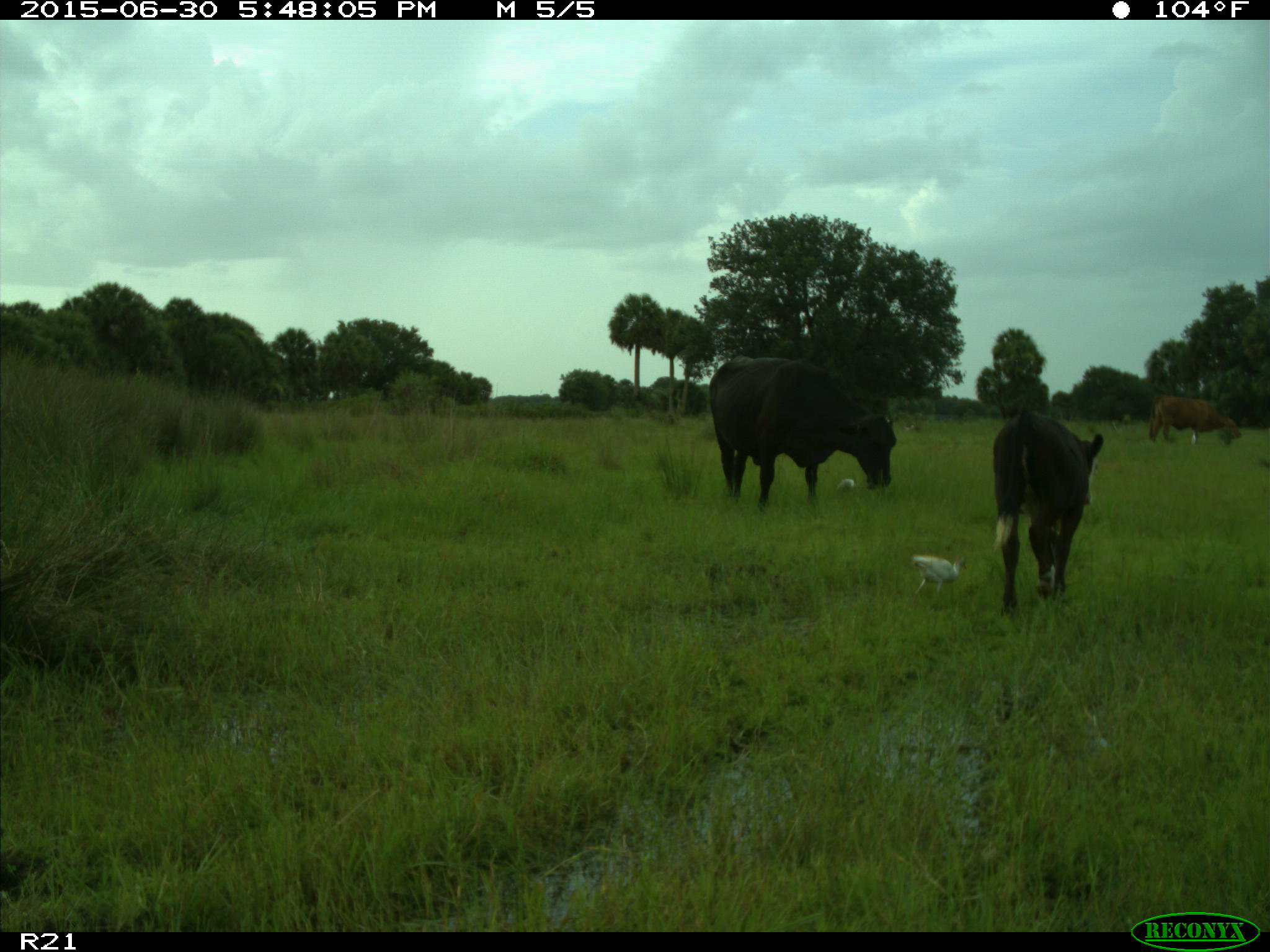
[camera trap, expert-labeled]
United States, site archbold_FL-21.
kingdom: Animalia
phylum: Chordata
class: Mammalia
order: Artiodactyla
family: Bovidae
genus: Bos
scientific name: Bos taurus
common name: domestic cow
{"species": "Bos taurus (domestic cow)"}